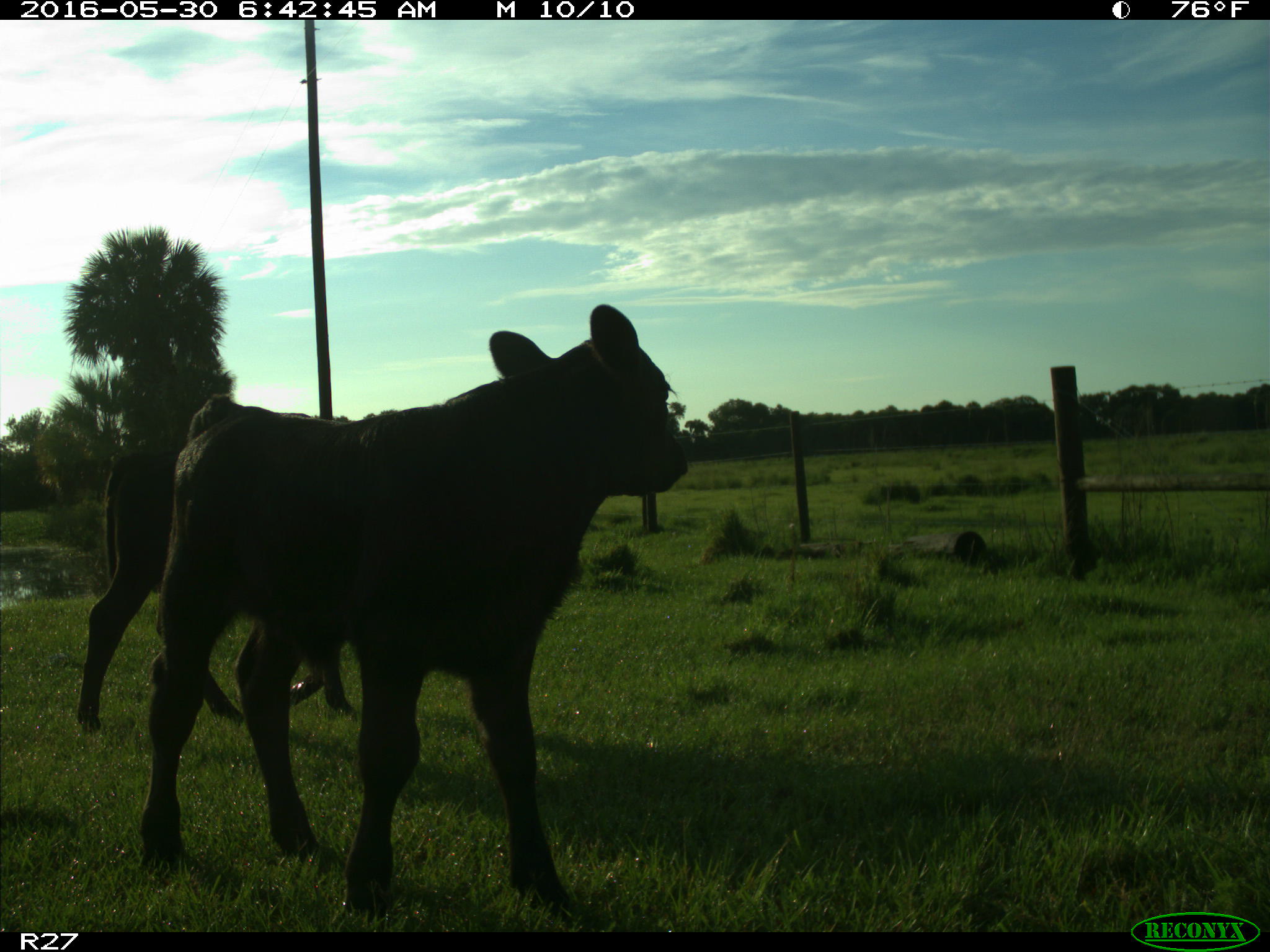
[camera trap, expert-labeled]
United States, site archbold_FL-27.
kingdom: Animalia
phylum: Chordata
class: Mammalia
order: Artiodactyla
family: Bovidae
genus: Bos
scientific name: Bos taurus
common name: domestic cow